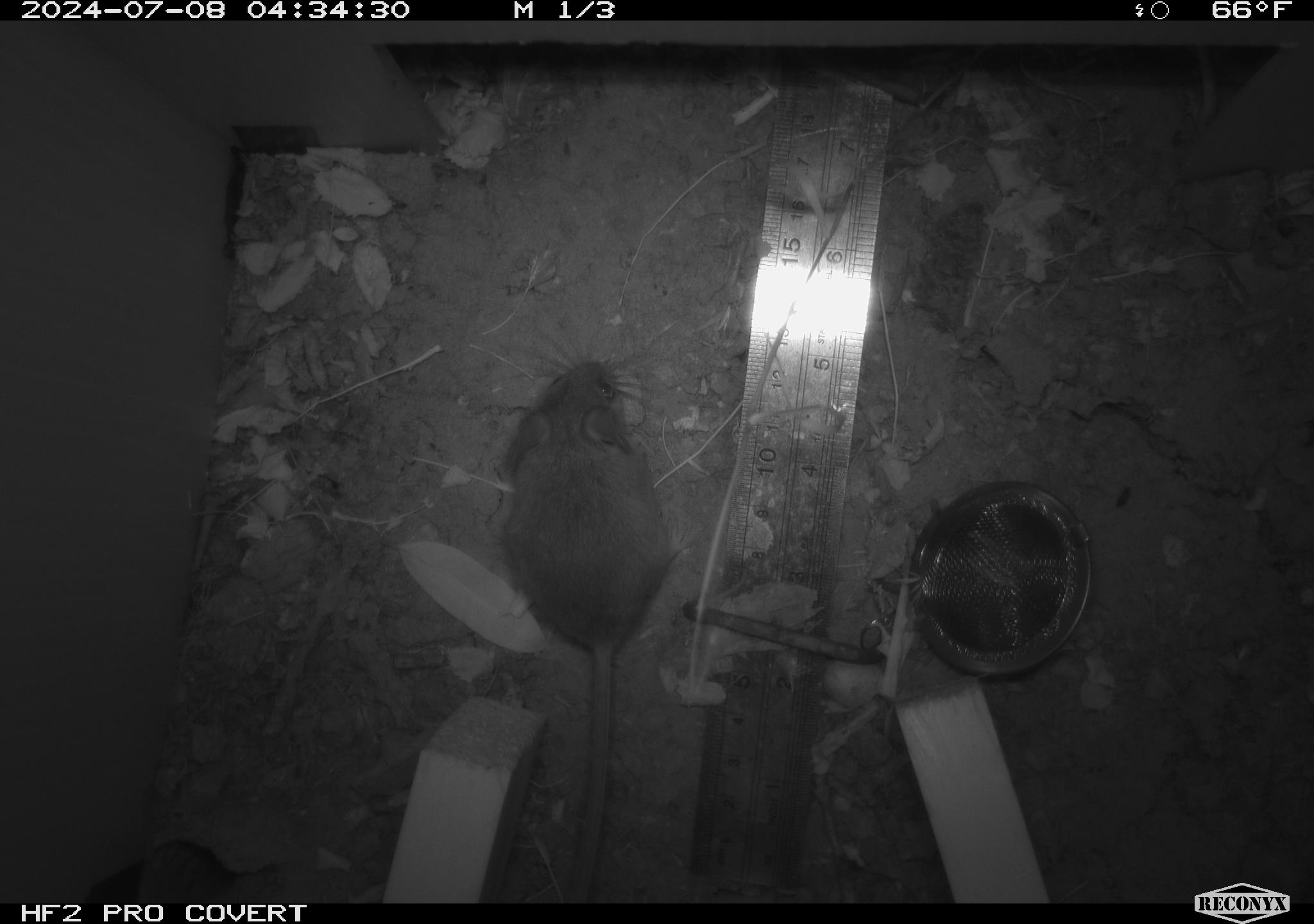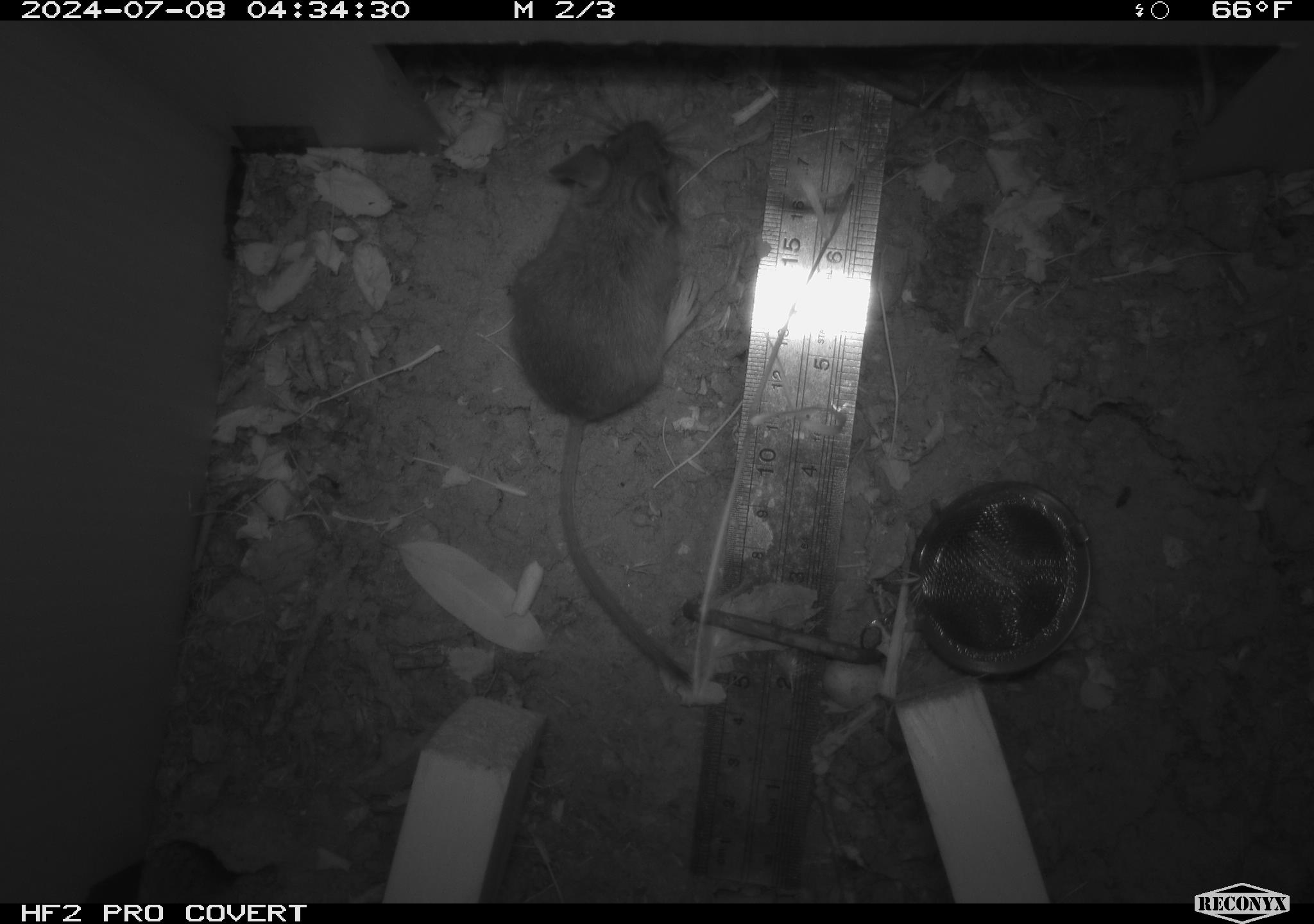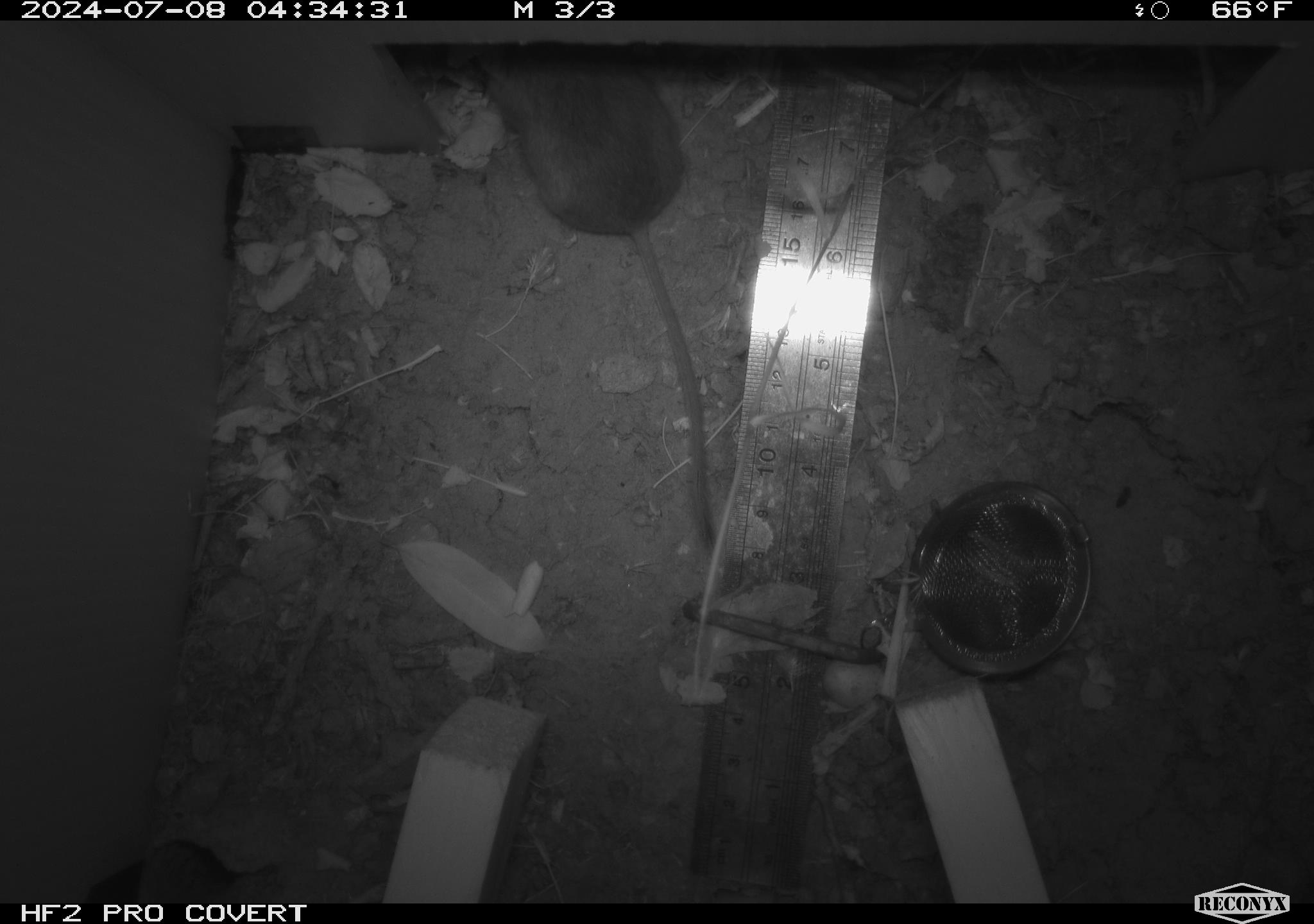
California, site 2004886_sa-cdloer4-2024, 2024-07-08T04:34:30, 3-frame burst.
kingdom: Animalia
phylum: Chordata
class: Mammalia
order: Rodentia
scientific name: Rodentia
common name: rodent